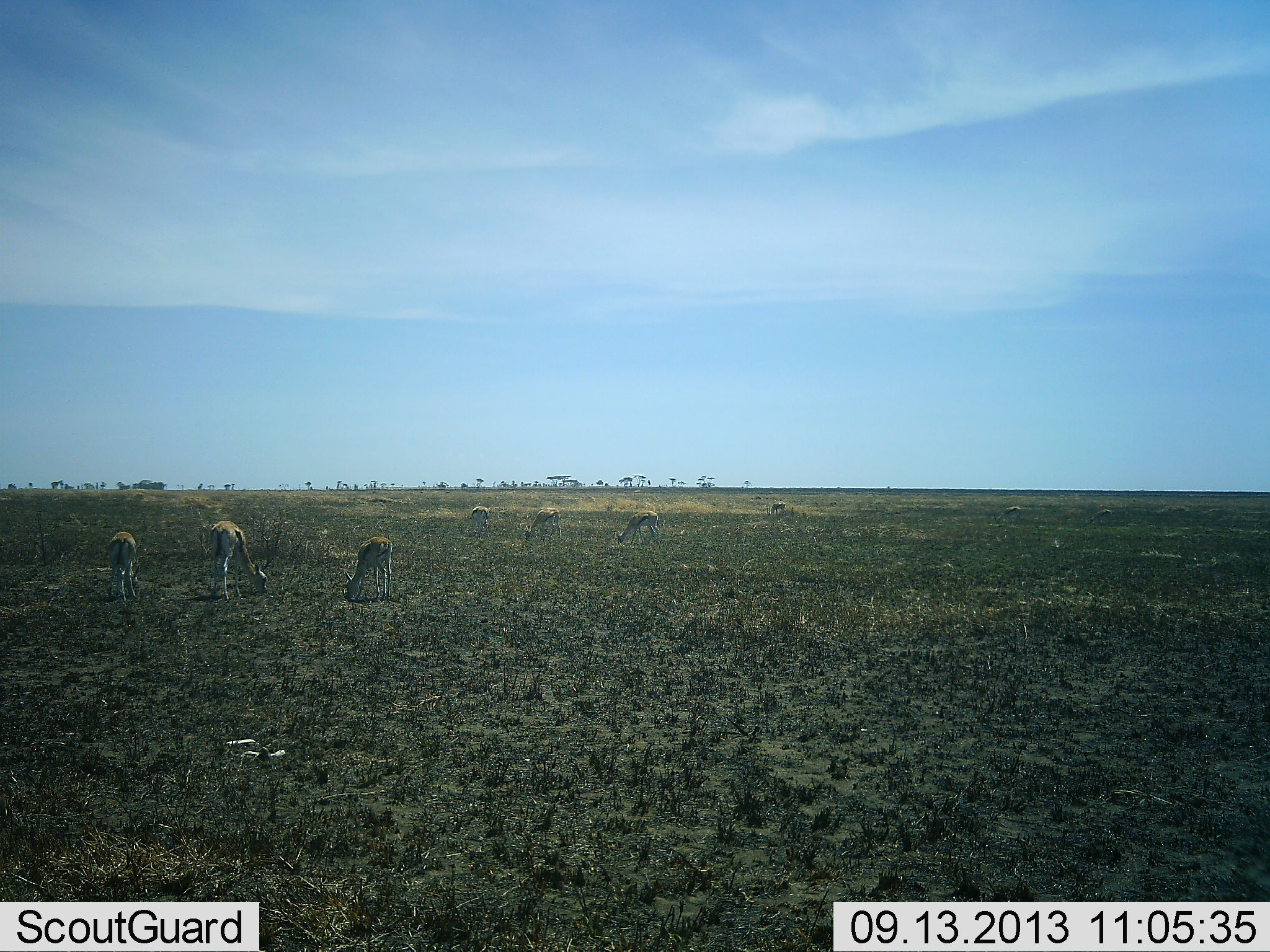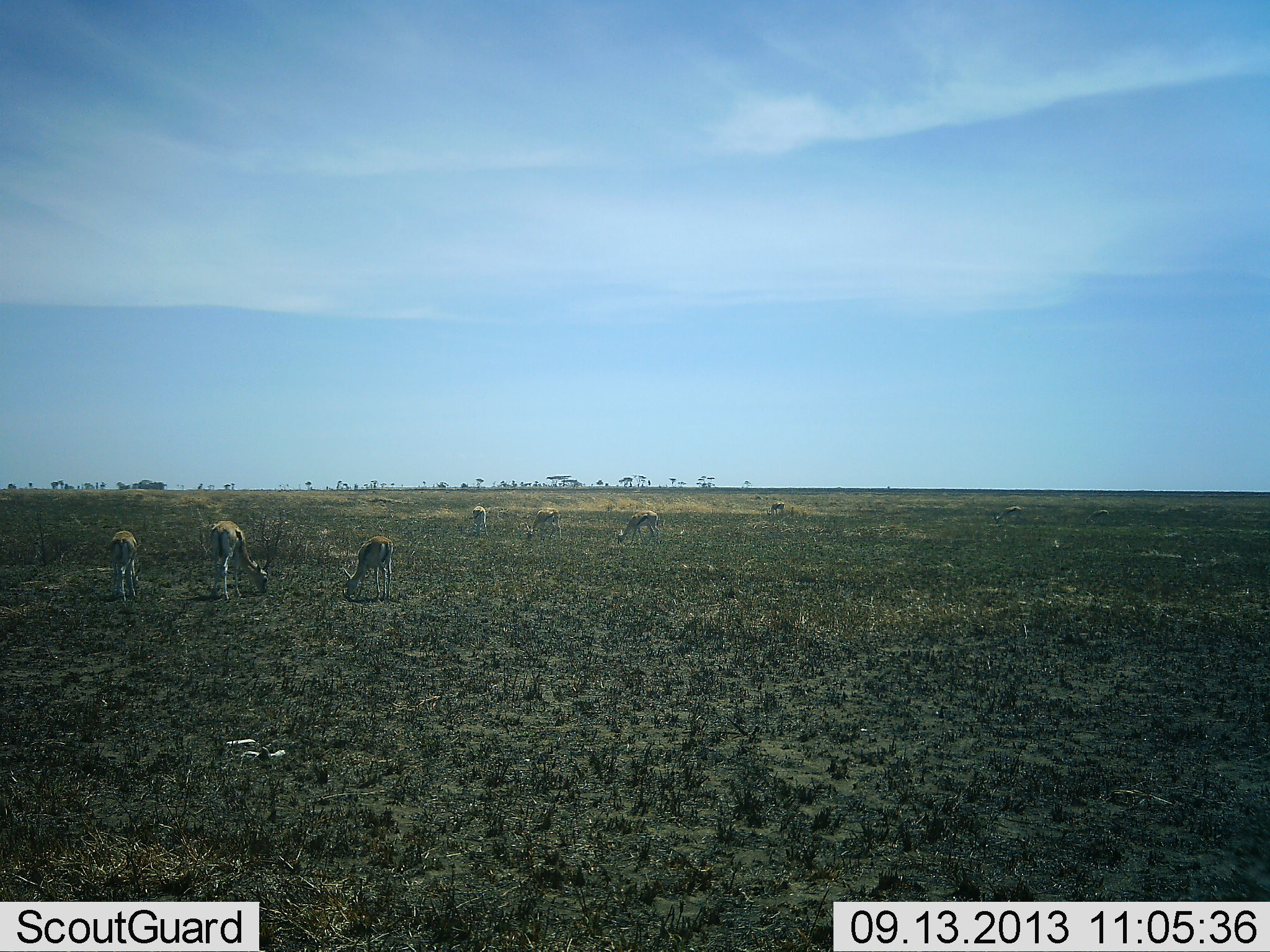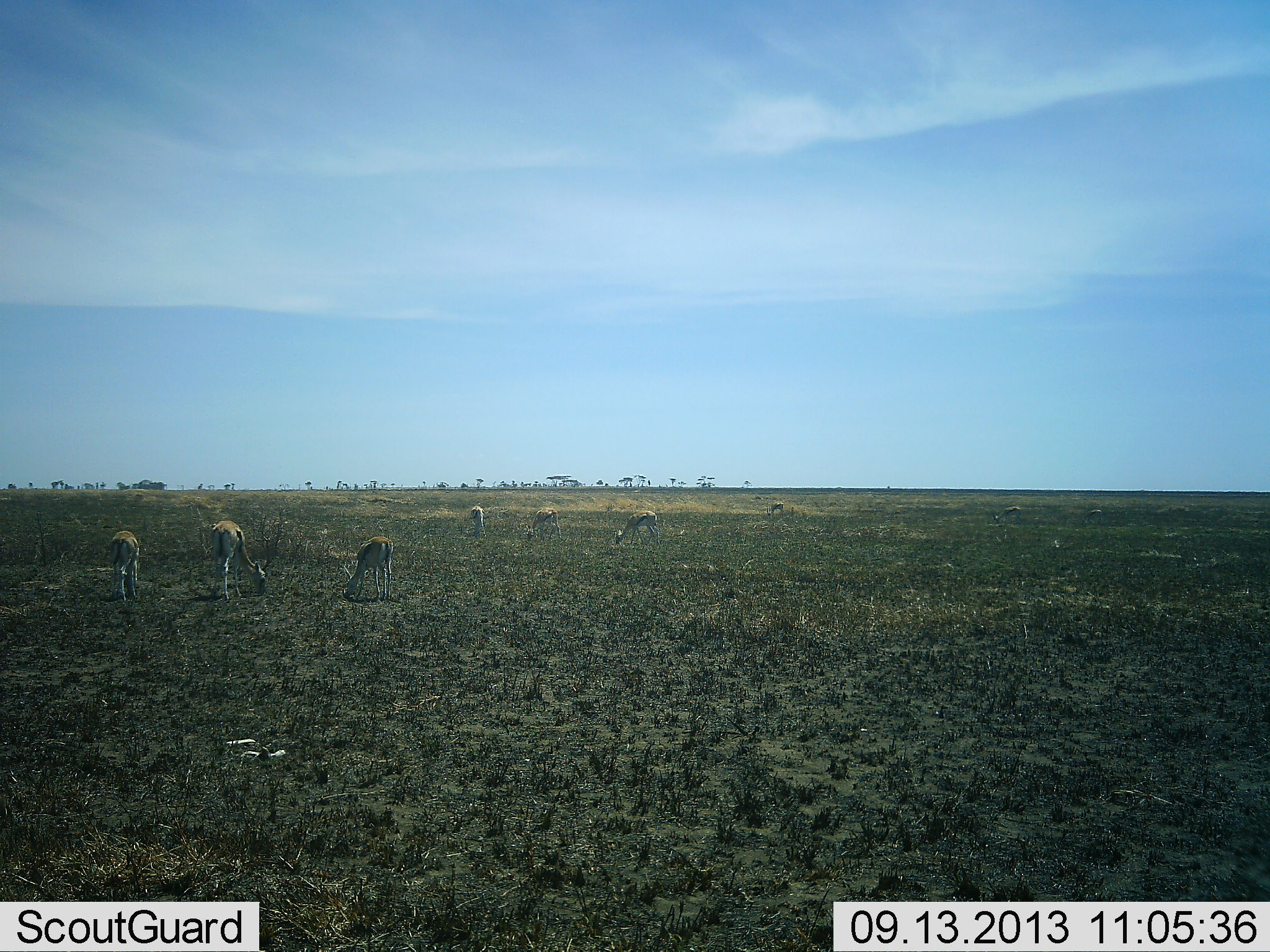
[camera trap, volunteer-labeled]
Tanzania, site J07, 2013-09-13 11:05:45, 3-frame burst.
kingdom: Animalia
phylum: Chordata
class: Mammalia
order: Artiodactyla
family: Bovidae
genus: Eudorcas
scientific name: Eudorcas thomsonii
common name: thomson's gazelle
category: gazellethomsons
Gazellethomsons (thomson's gazelle) (Eudorcas thomsonii), count 7. Behavior (volunteer vote fractions): standing 31%, resting 0%, moving 6%, interacting 0%. Young present (vote fraction): 6%. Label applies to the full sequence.